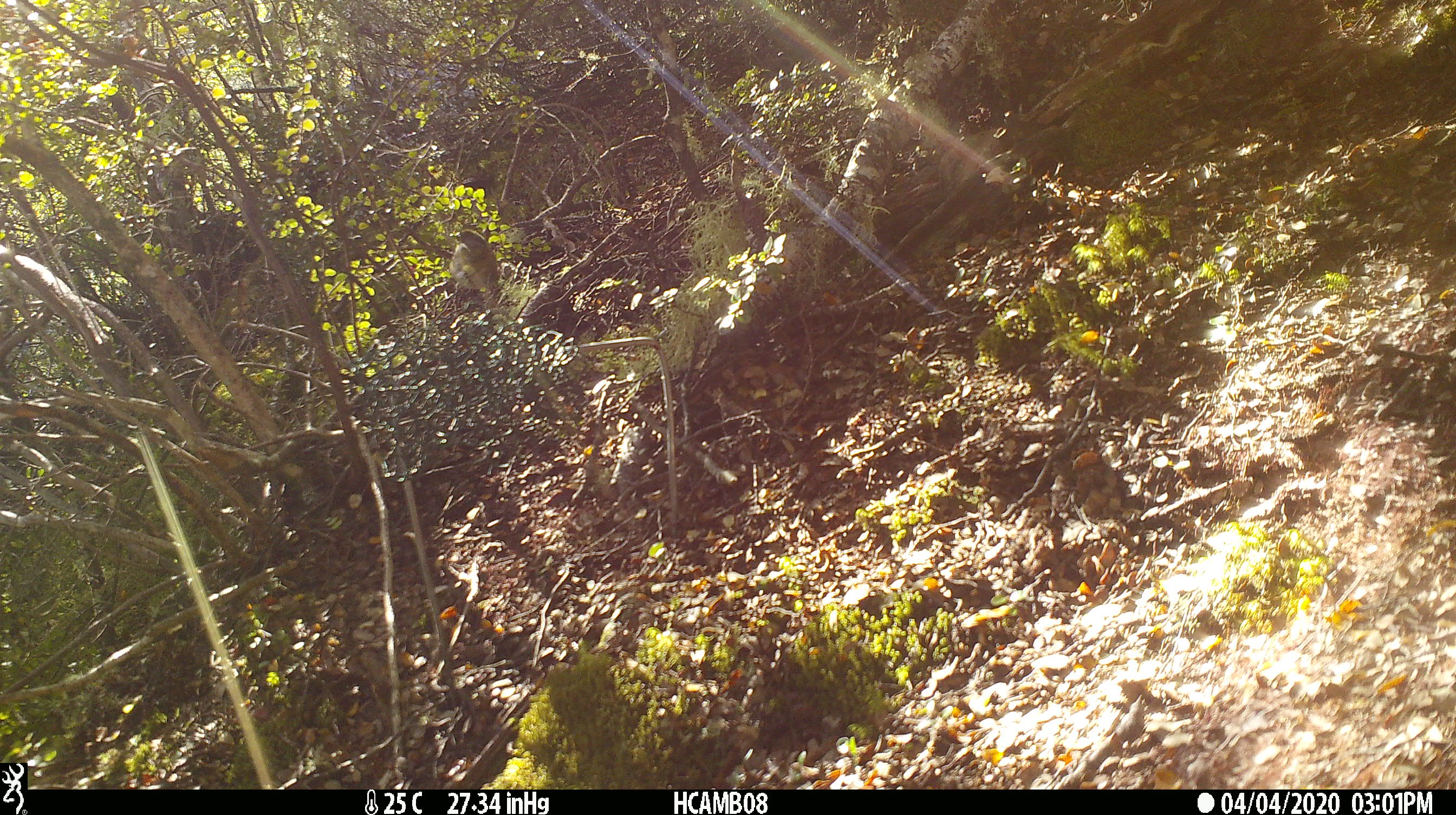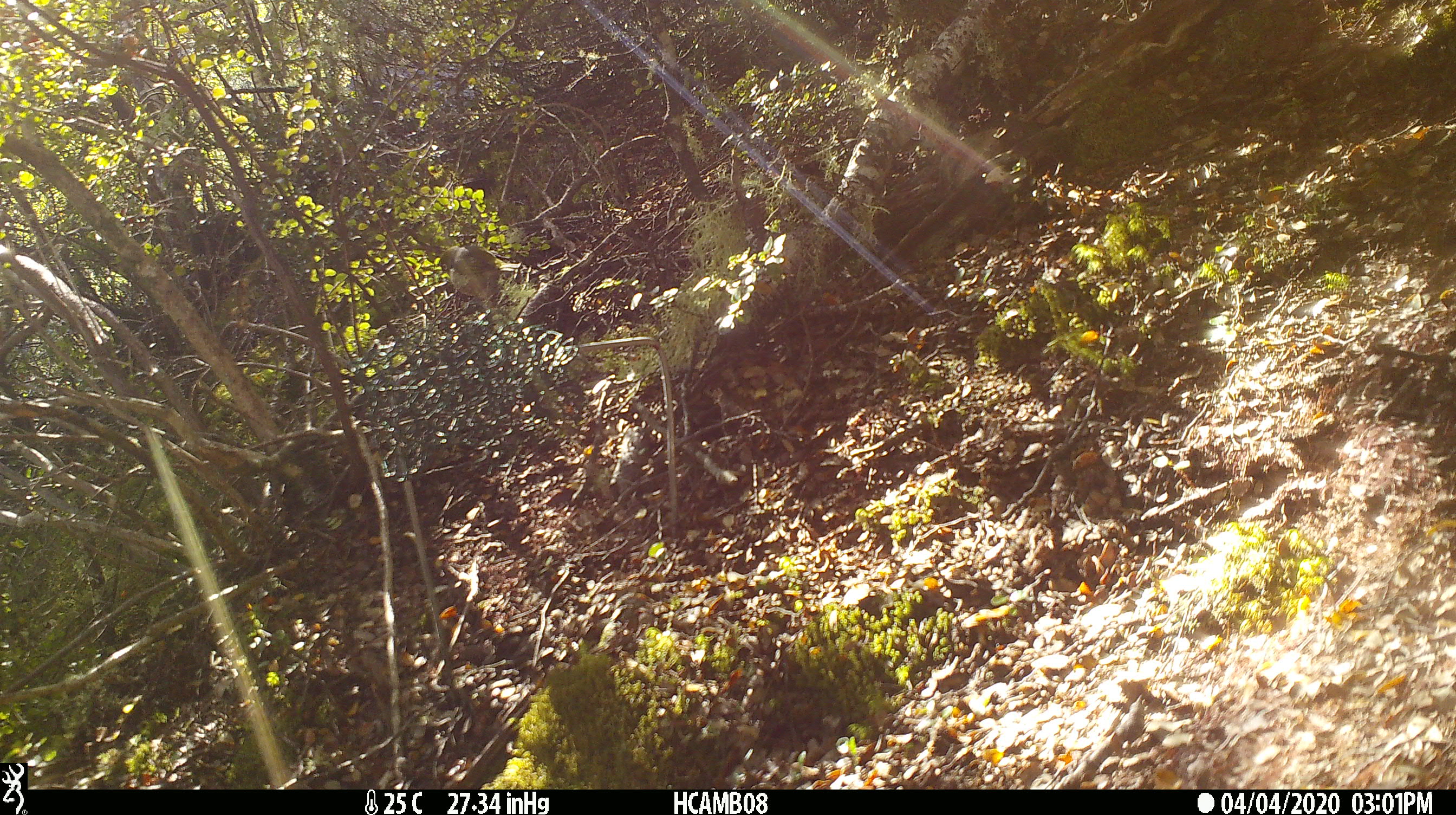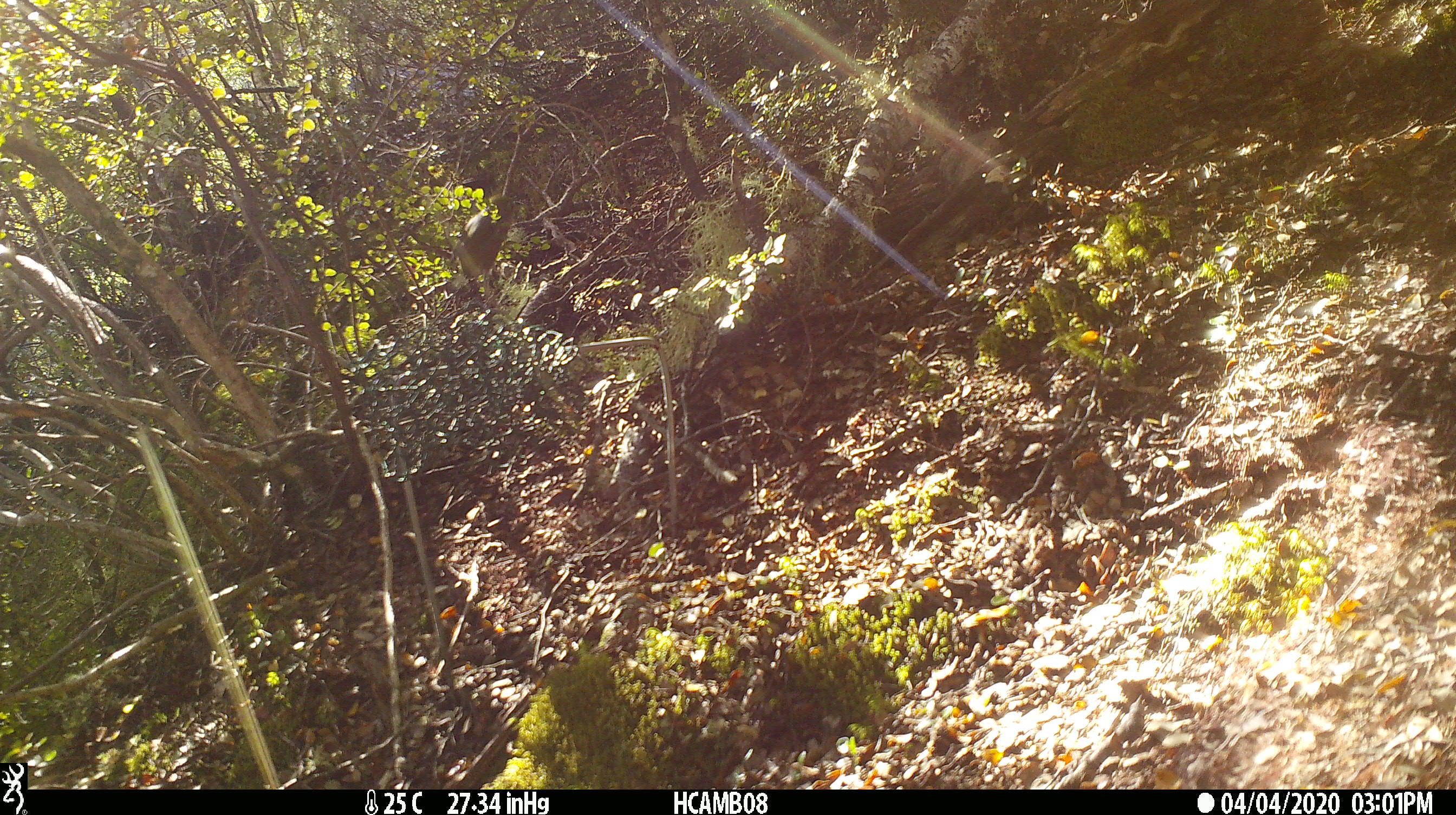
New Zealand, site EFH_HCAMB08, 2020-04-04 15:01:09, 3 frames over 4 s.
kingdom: Animalia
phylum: Chordata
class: Aves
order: Passeriformes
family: Zosteropidae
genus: Zosterops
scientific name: Zosterops lateralis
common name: silvereye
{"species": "silvereye (Zosterops lateralis)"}